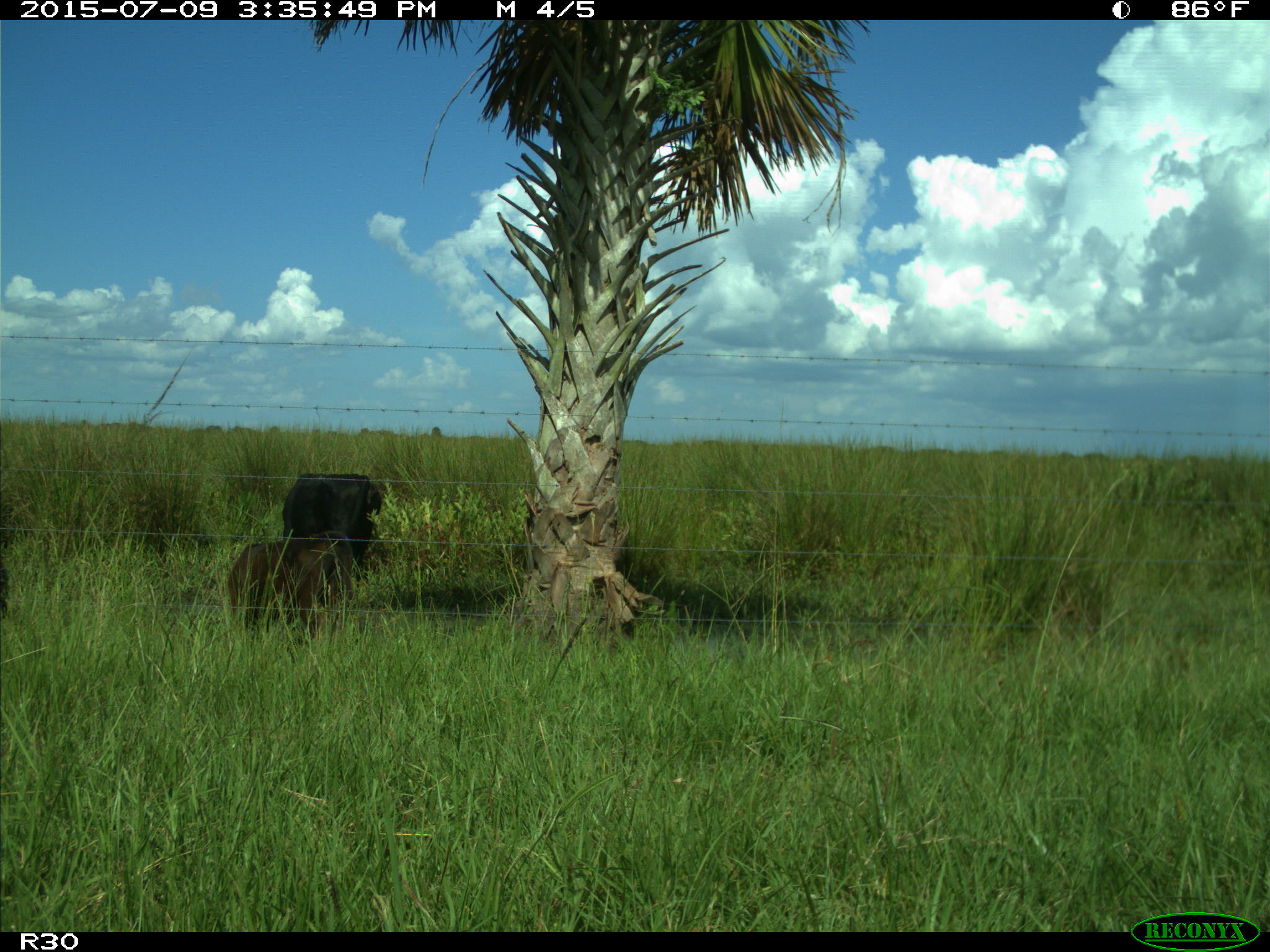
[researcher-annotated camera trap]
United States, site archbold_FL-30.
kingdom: Animalia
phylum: Chordata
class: Mammalia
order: Artiodactyla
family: Bovidae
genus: Bos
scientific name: Bos taurus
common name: domestic cow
Bos taurus (domestic cow).